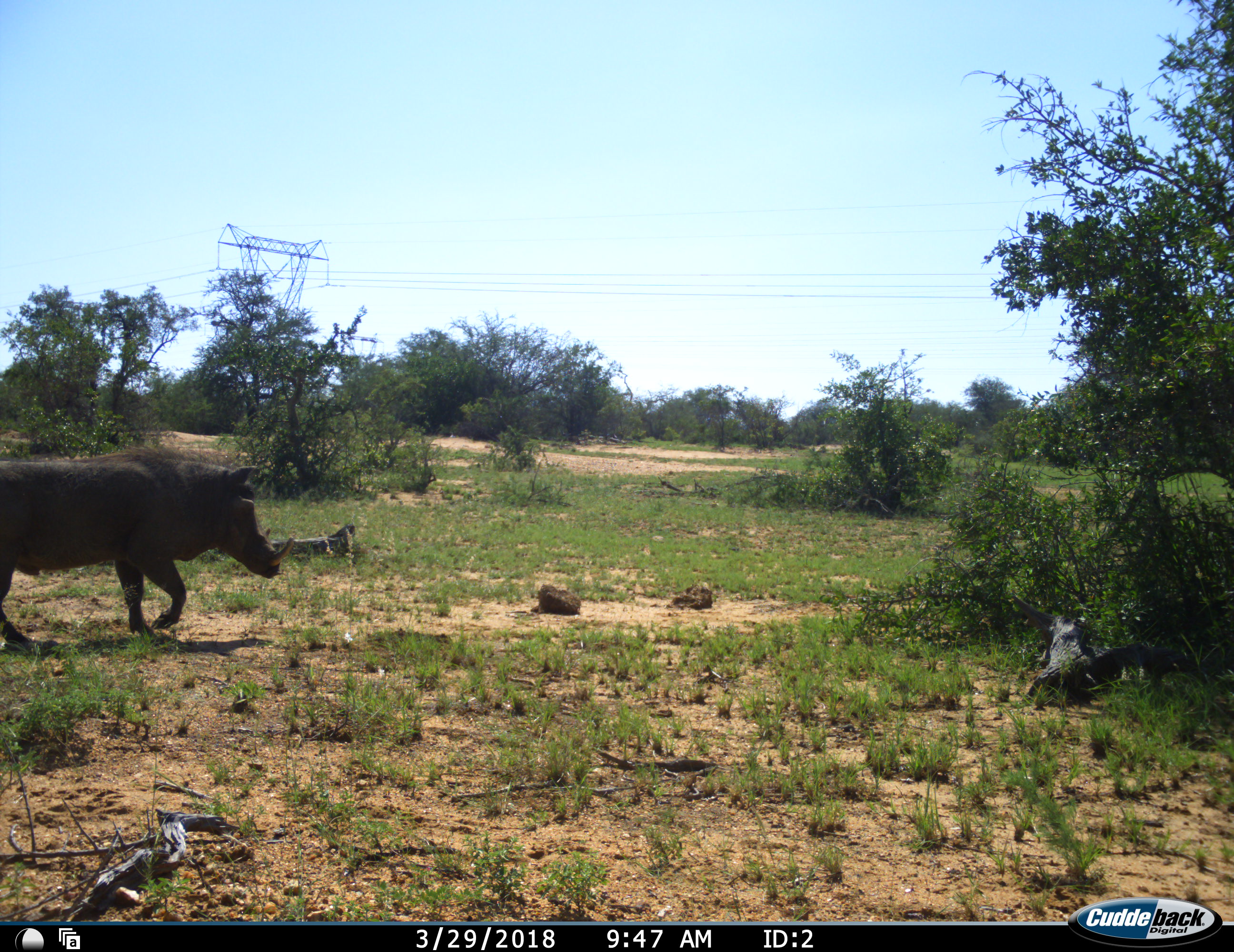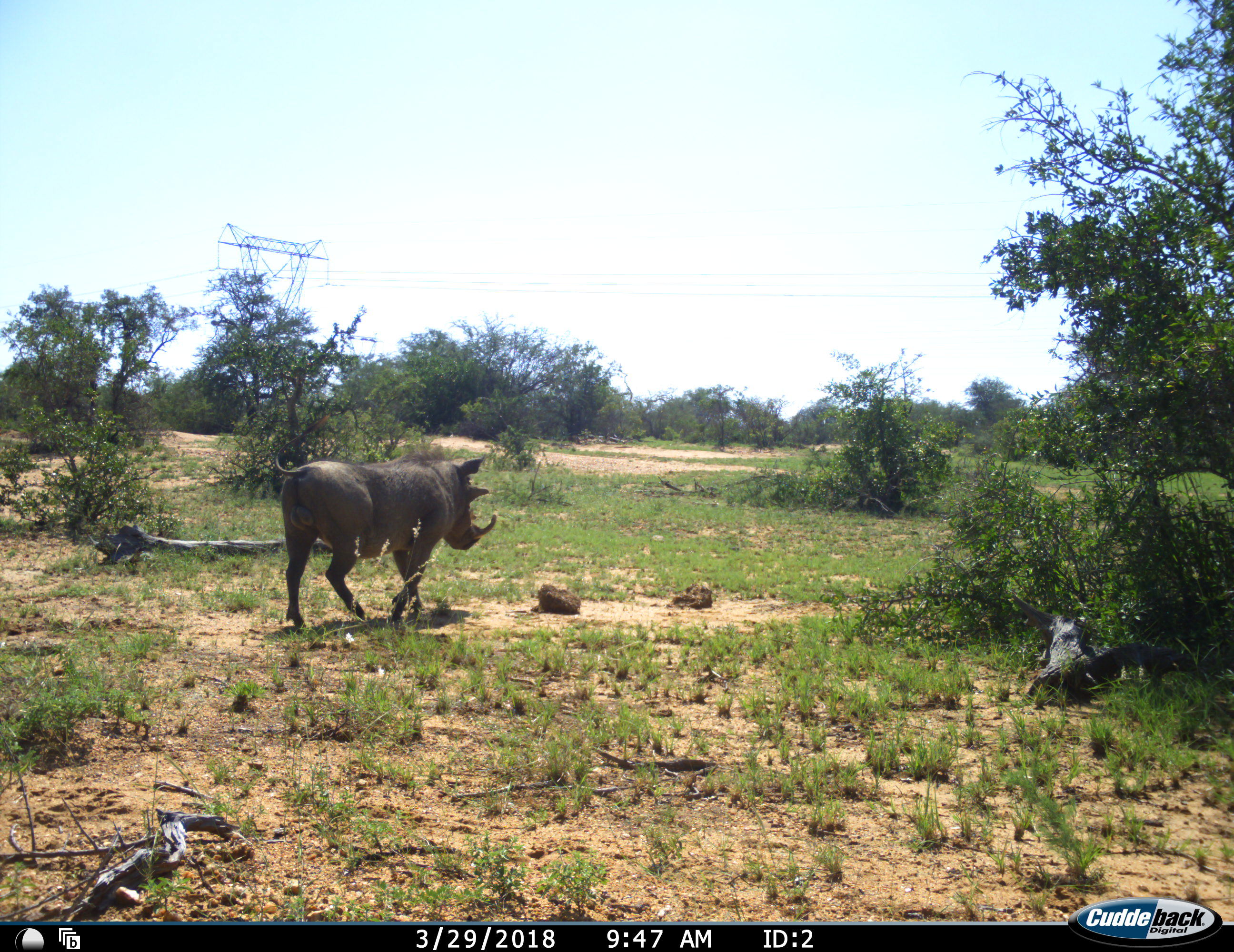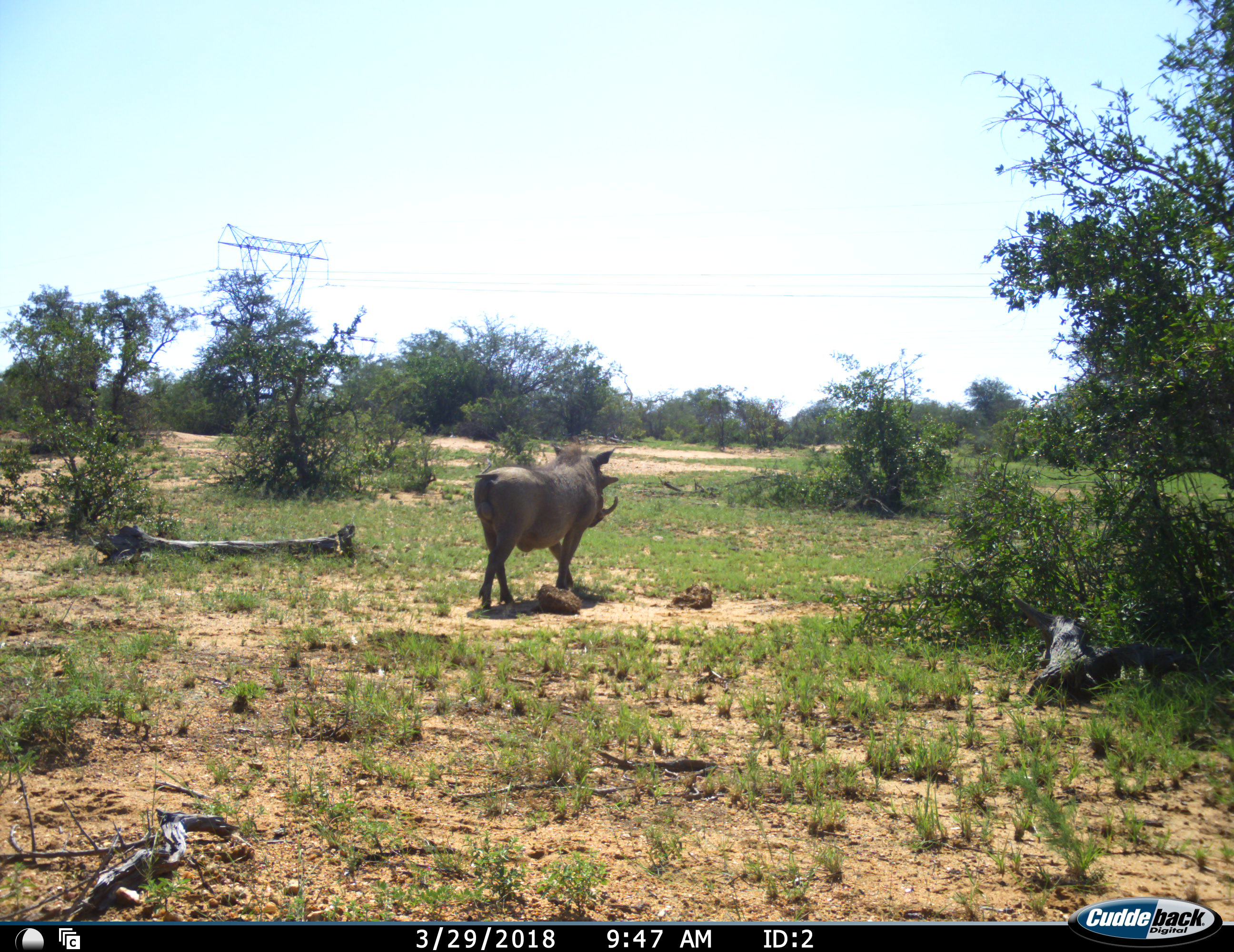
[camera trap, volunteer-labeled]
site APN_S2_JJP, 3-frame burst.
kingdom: Animalia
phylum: Chordata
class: Mammalia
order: Artiodactyla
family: Suidae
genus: Phacochoerus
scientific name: Phacochoerus africanus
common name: warthog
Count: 1.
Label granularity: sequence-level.